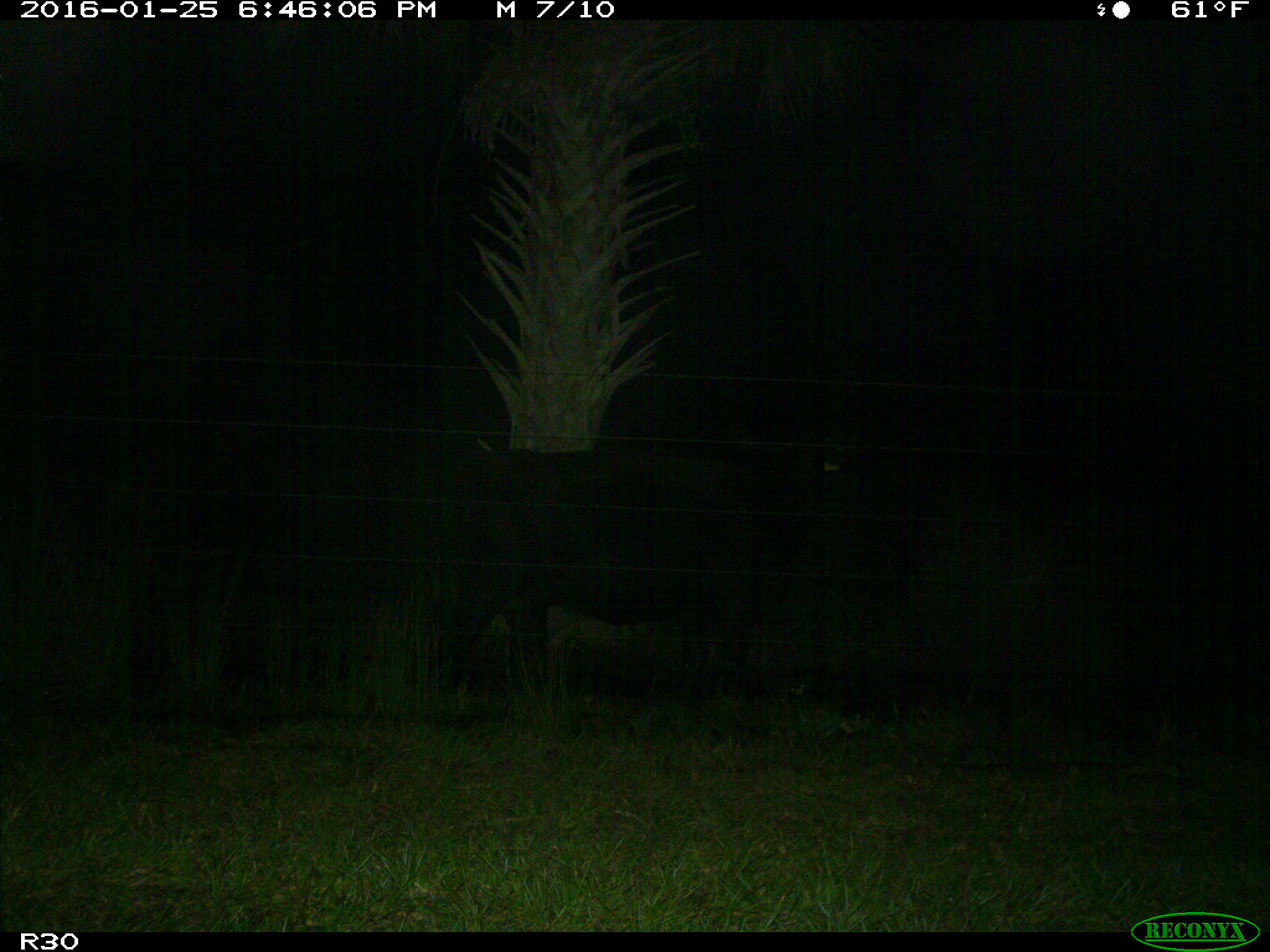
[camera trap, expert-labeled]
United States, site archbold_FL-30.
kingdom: Animalia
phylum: Chordata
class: Mammalia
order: Artiodactyla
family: Bovidae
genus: Bos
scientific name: Bos taurus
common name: domestic cow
Bos taurus (domestic cow).